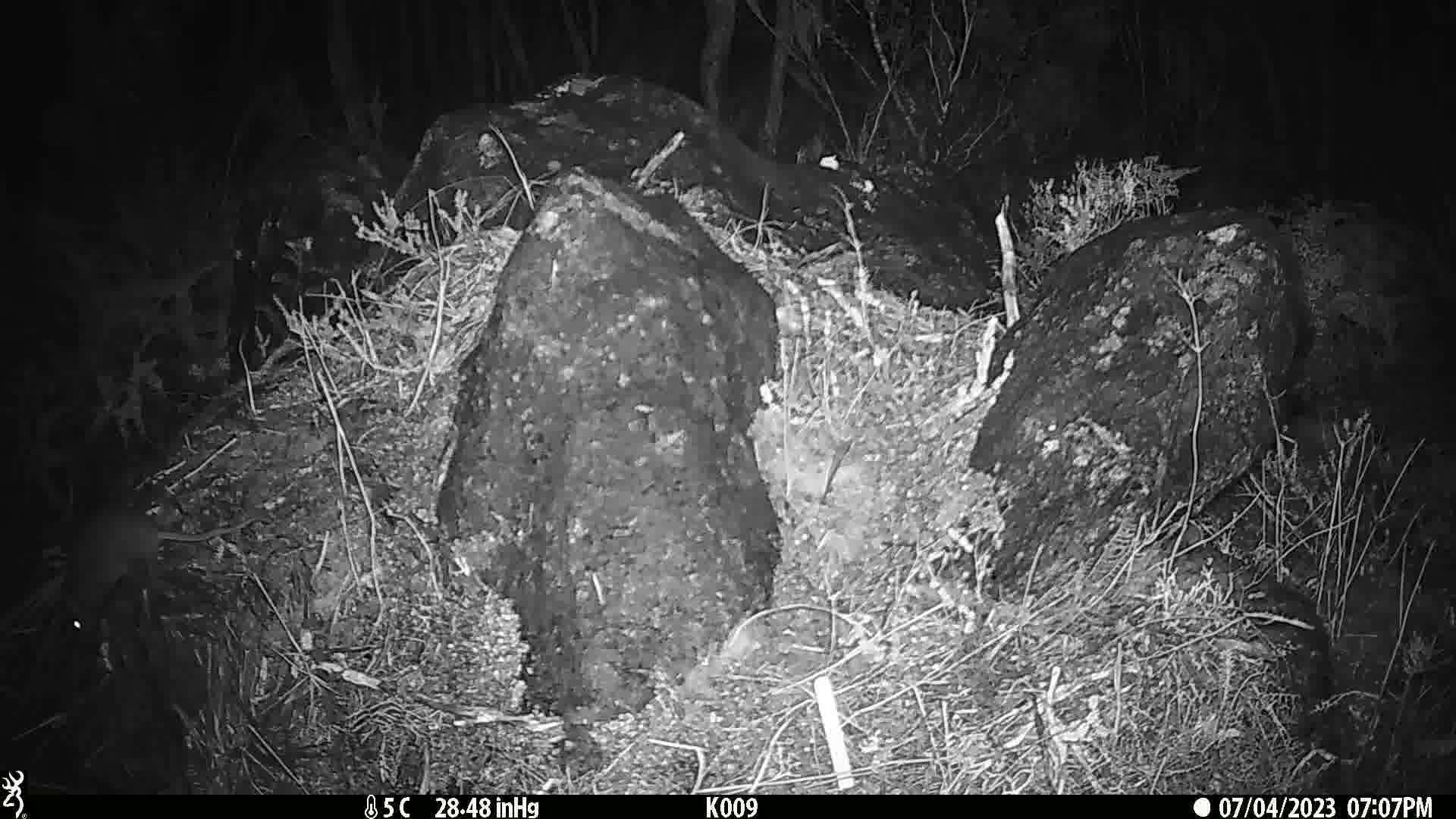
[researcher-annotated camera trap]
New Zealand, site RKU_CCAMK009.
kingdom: Animalia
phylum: Chordata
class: Mammalia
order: Rodentia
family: Muridae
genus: Rattus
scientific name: Rattus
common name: rat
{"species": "rat (Rattus)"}